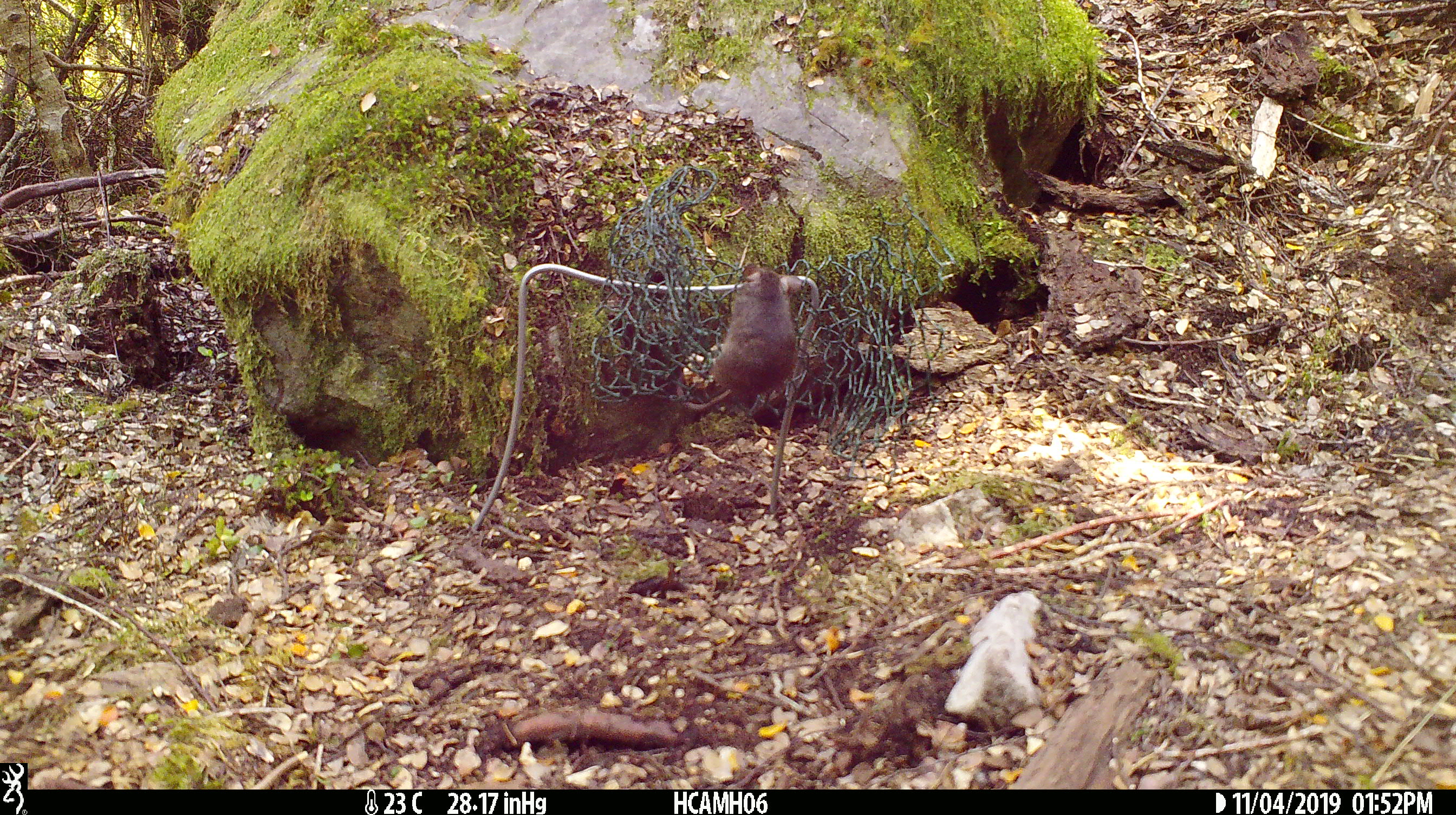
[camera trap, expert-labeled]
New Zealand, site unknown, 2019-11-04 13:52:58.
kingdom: Animalia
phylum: Chordata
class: Mammalia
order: Rodentia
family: Muridae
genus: Mus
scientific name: Mus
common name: mouse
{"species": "mouse (Mus)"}